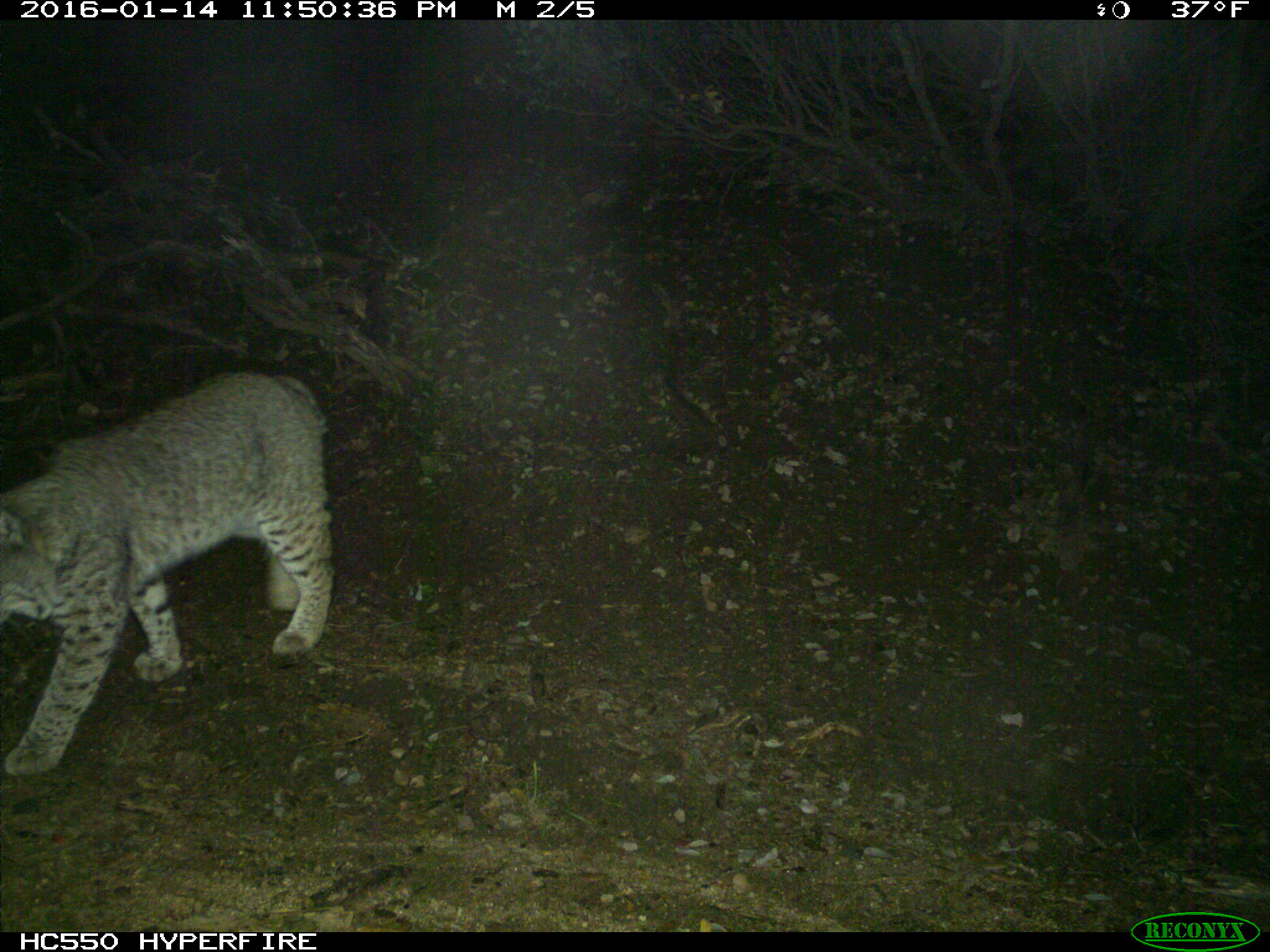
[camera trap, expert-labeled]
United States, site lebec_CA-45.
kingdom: Animalia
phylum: Chordata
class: Mammalia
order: Carnivora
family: Felidae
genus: Lynx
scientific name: Lynx rufus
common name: bobcat